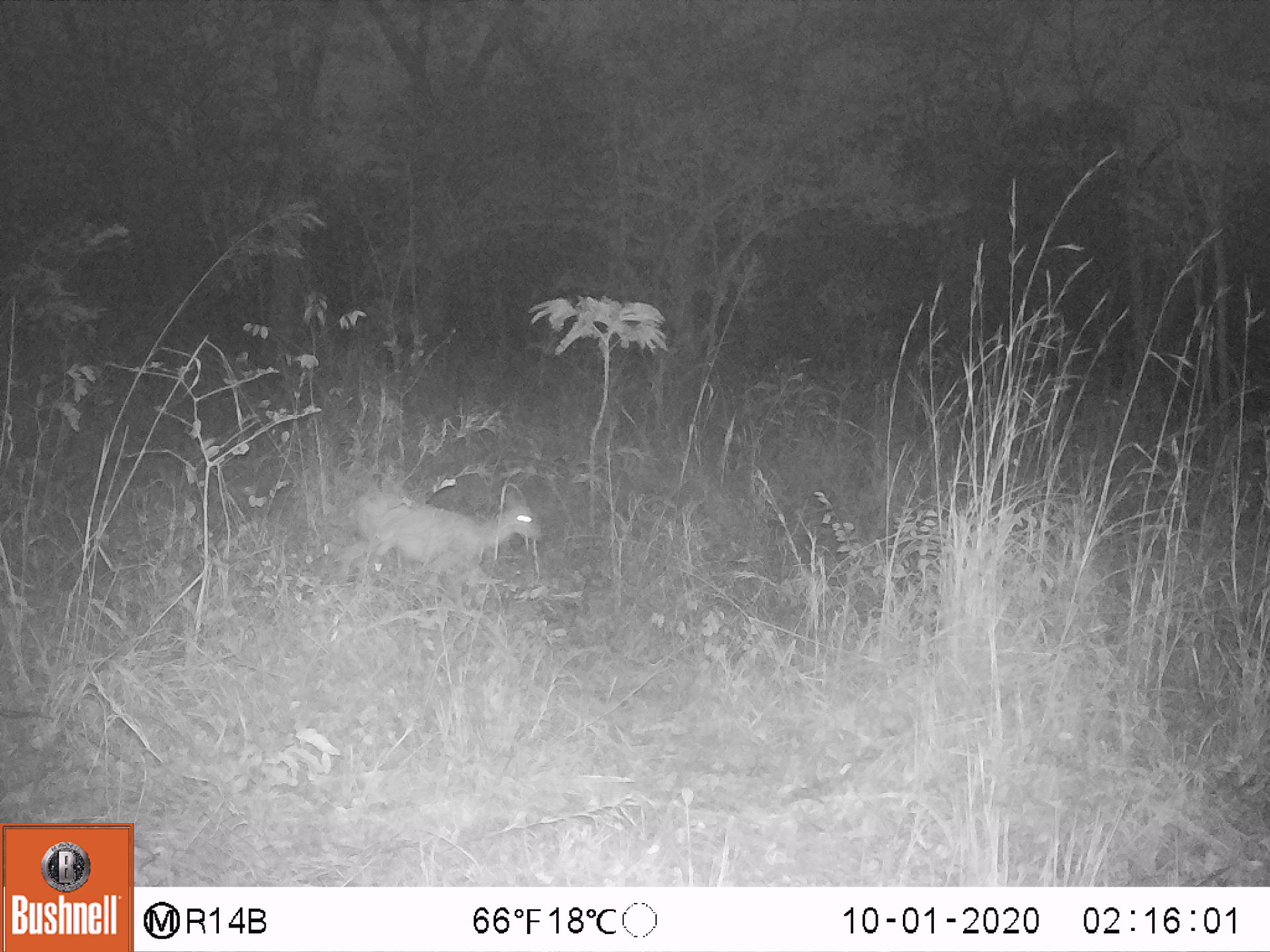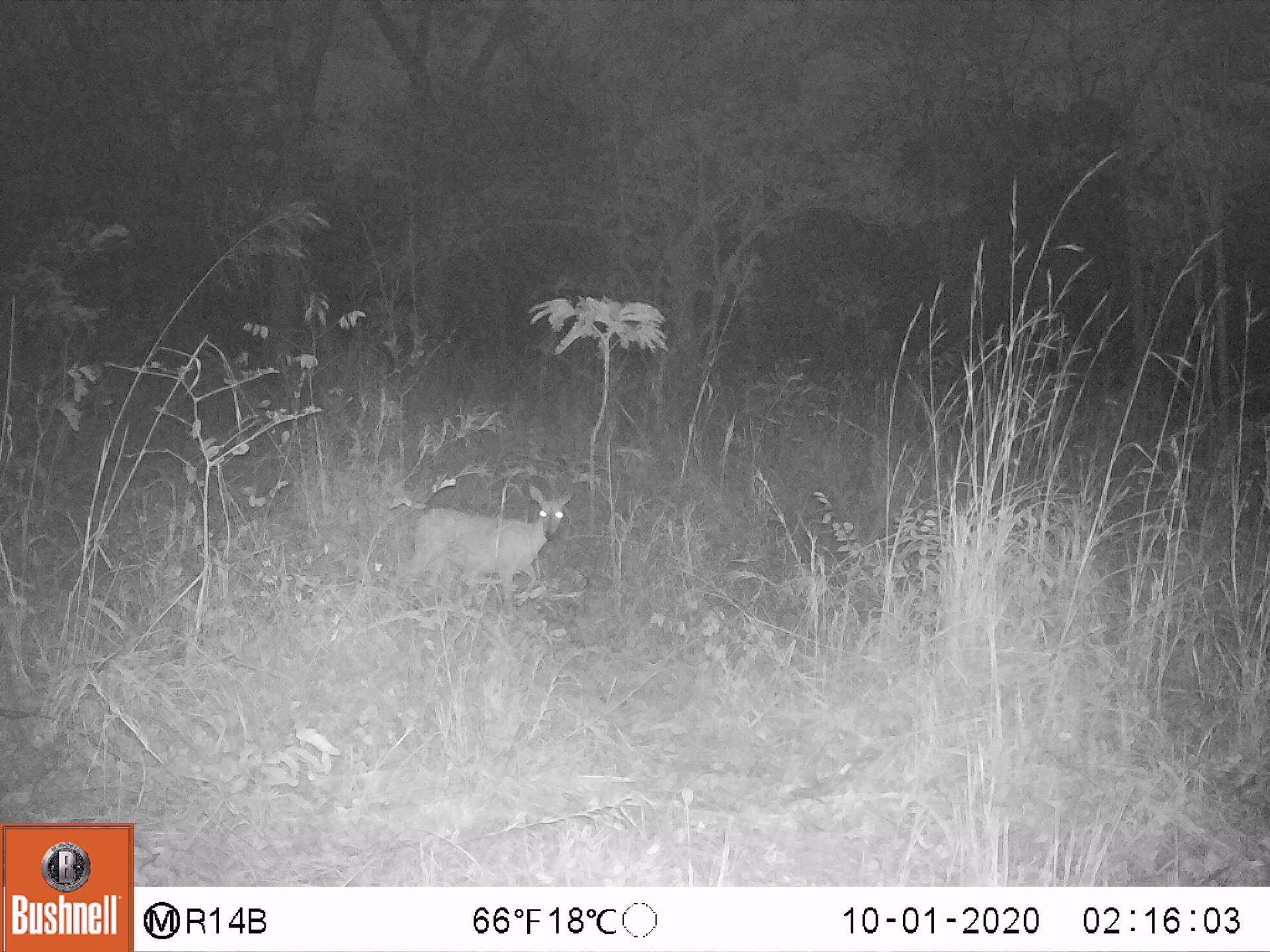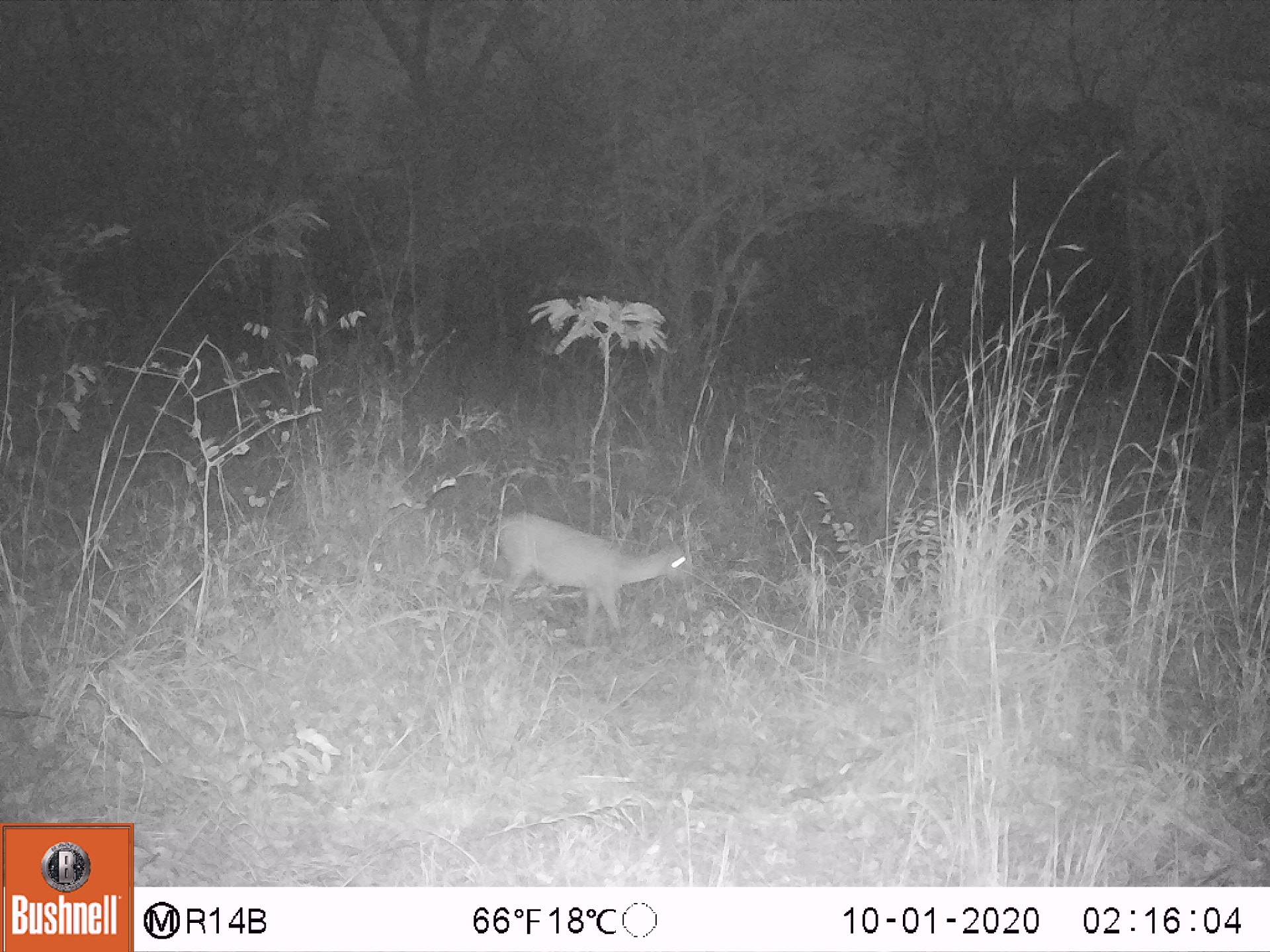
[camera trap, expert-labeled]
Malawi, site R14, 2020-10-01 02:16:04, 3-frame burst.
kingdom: Animalia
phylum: Chordata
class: Mammalia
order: Artiodactyla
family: Bovidae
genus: Sylvicapra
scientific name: Sylvicapra grimmia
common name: common duiker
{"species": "common duiker (Sylvicapra grimmia)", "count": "1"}